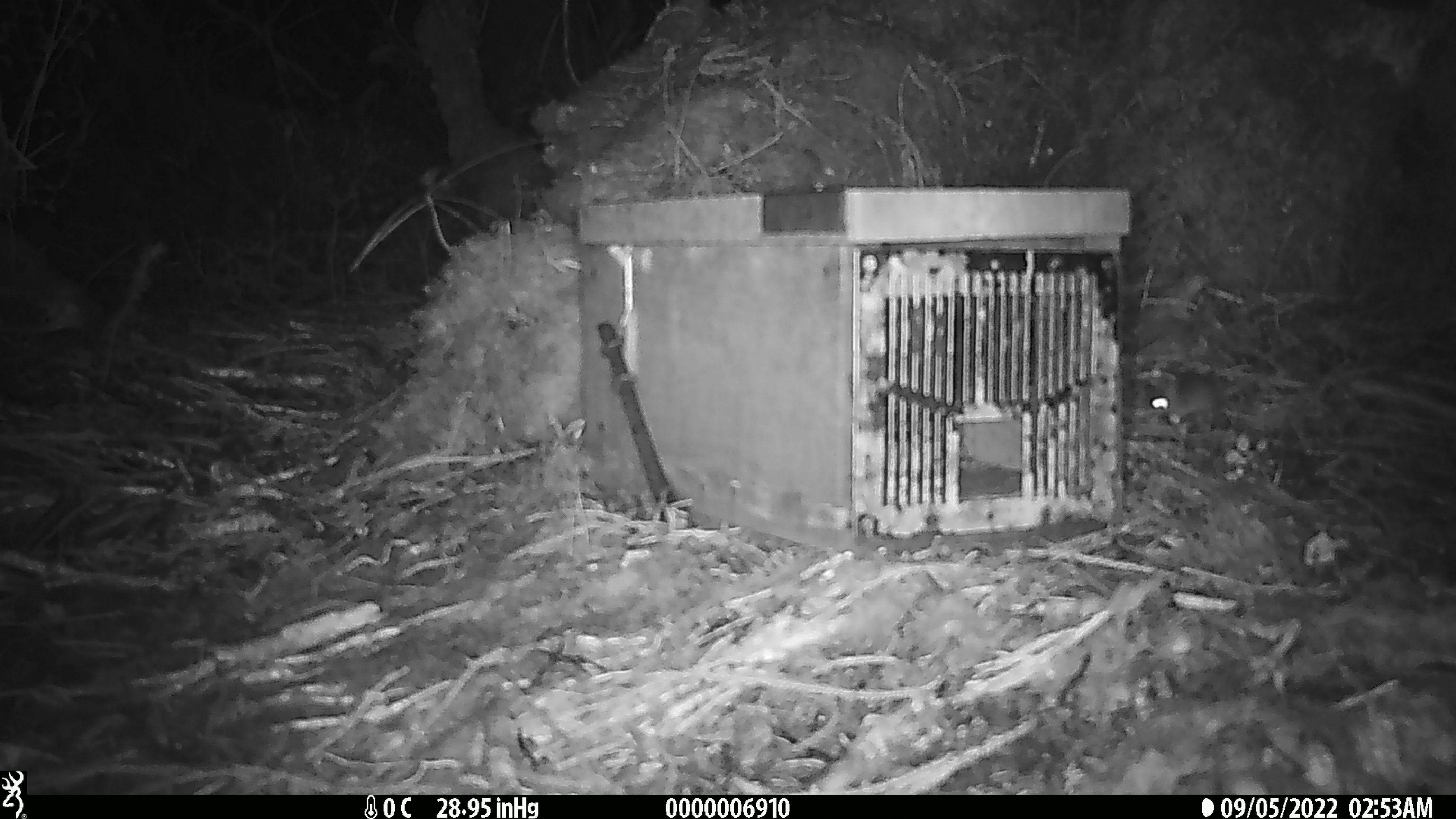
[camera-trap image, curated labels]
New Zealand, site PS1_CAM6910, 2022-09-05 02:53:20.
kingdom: Animalia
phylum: Chordata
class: Mammalia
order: Rodentia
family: Muridae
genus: Mus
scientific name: Mus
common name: mouse